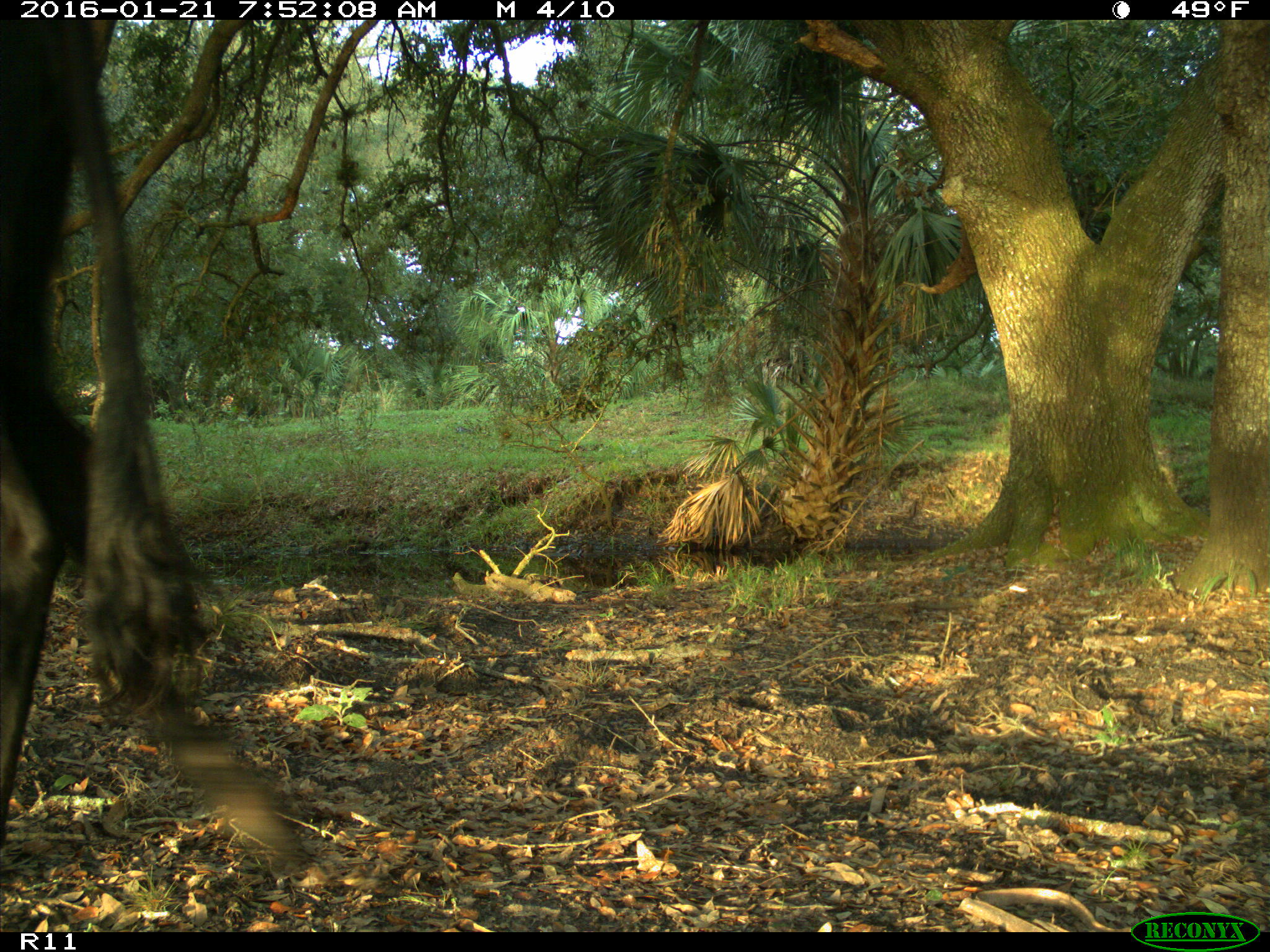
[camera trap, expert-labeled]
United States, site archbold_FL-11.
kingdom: Animalia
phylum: Chordata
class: Mammalia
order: Artiodactyla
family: Bovidae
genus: Bos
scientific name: Bos taurus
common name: domestic cow